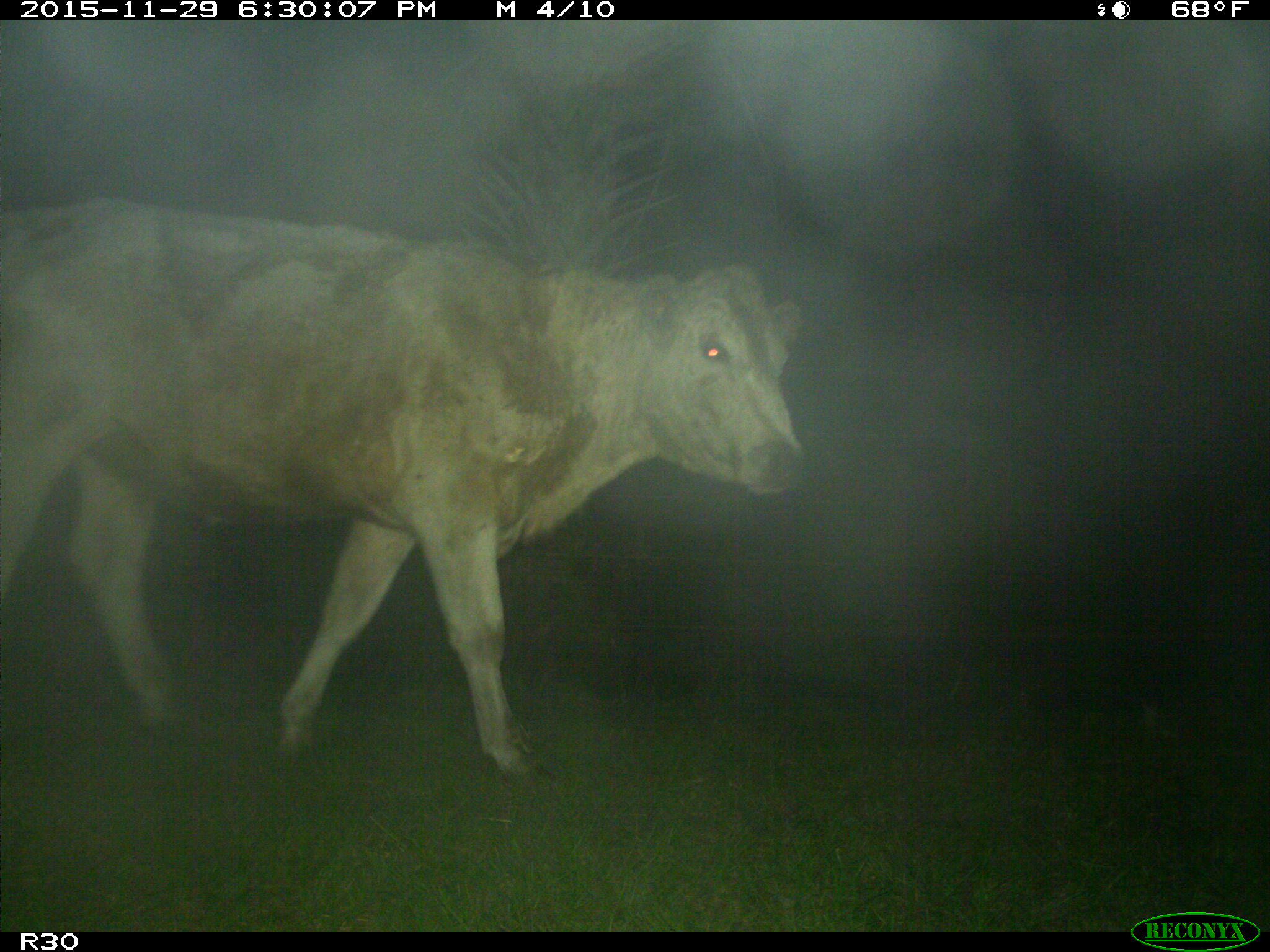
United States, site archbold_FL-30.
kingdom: Animalia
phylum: Chordata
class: Mammalia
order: Artiodactyla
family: Bovidae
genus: Bos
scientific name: Bos taurus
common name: domestic cow